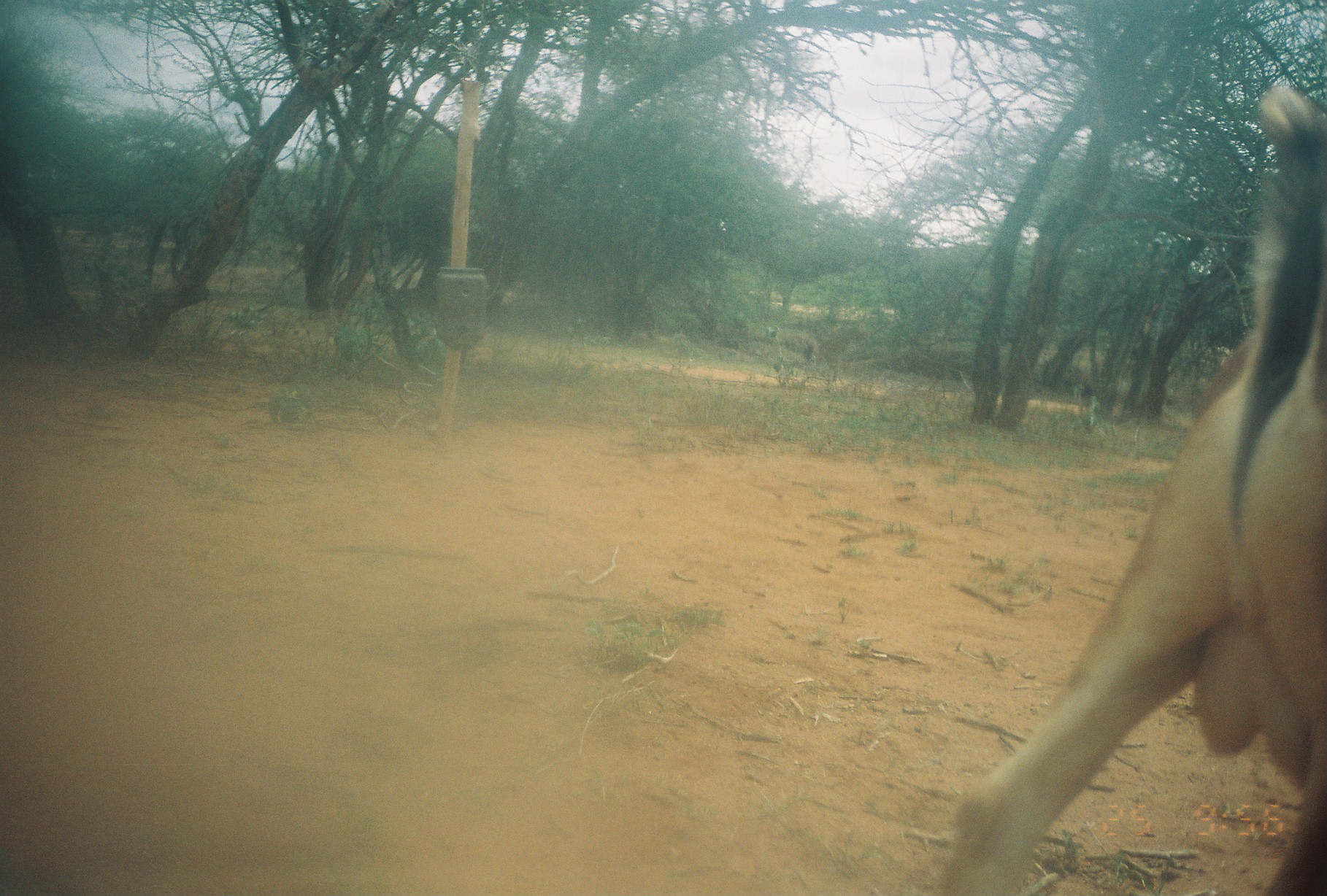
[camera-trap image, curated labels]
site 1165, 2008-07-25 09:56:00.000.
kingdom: Animalia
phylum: Chordata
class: Mammalia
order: Artiodactyla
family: Bovidae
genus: Capra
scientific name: Capra aegagrus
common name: wild goat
Capra aegagrus (wild goat), count 1.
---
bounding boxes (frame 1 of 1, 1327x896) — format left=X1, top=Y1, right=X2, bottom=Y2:
capra aegagrus: left=933, top=76, right=1324, bottom=893